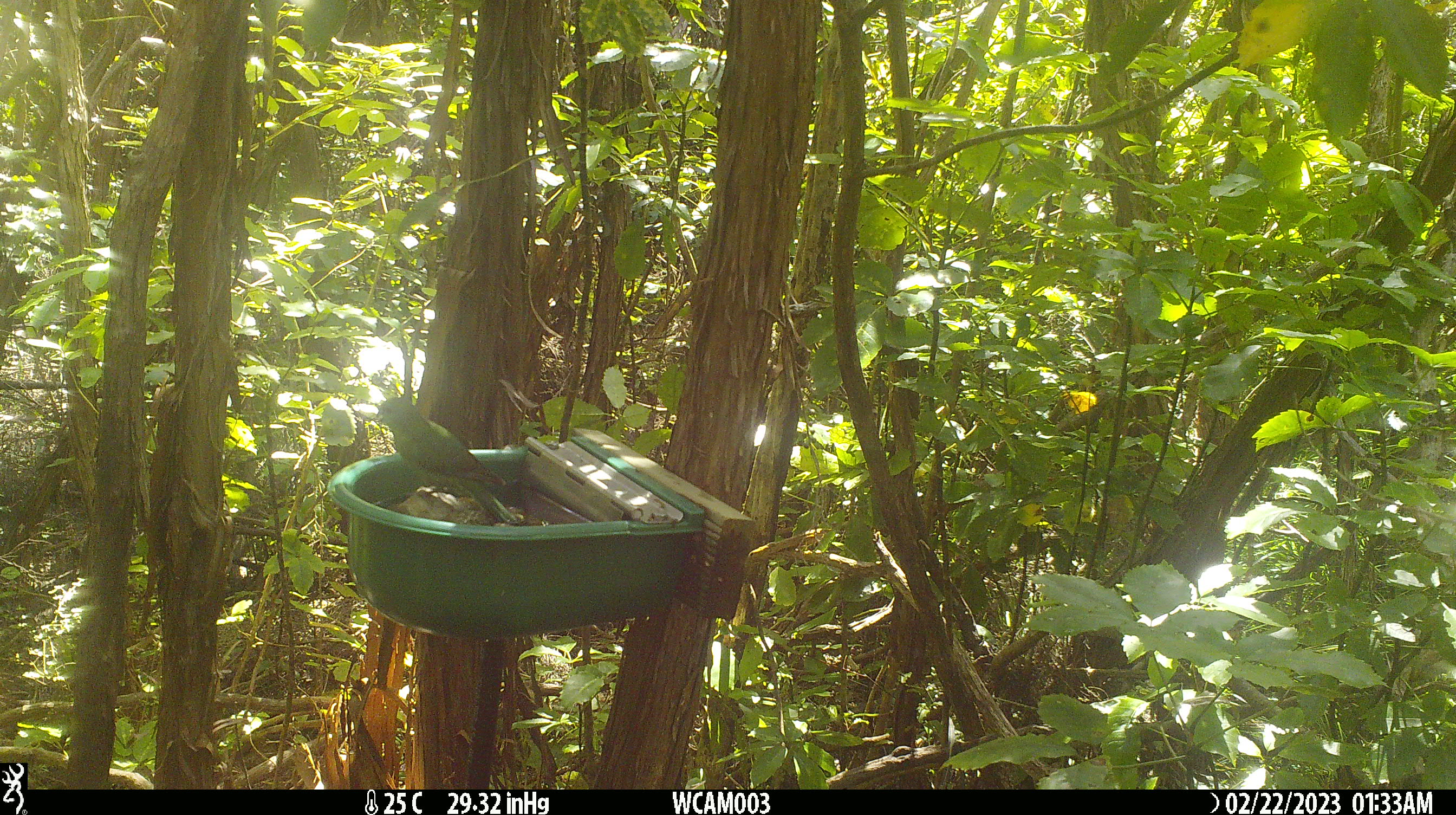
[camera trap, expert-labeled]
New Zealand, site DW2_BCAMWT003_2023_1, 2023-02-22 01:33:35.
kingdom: Animalia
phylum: Chordata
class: Aves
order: Psittaciformes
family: Psittaculidae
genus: Cyanoramphus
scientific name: Cyanoramphus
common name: parakeet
Parakeet (Cyanoramphus).